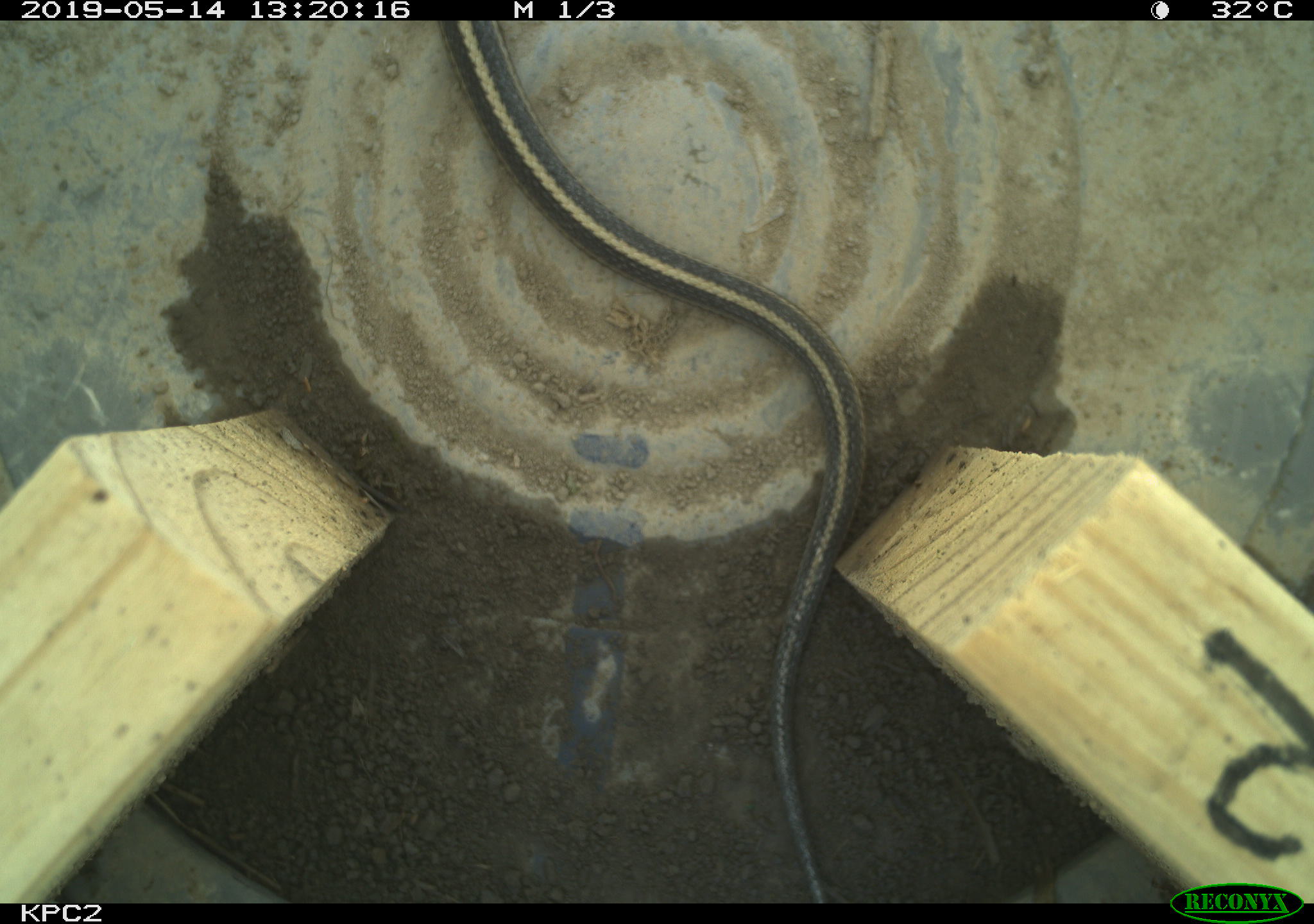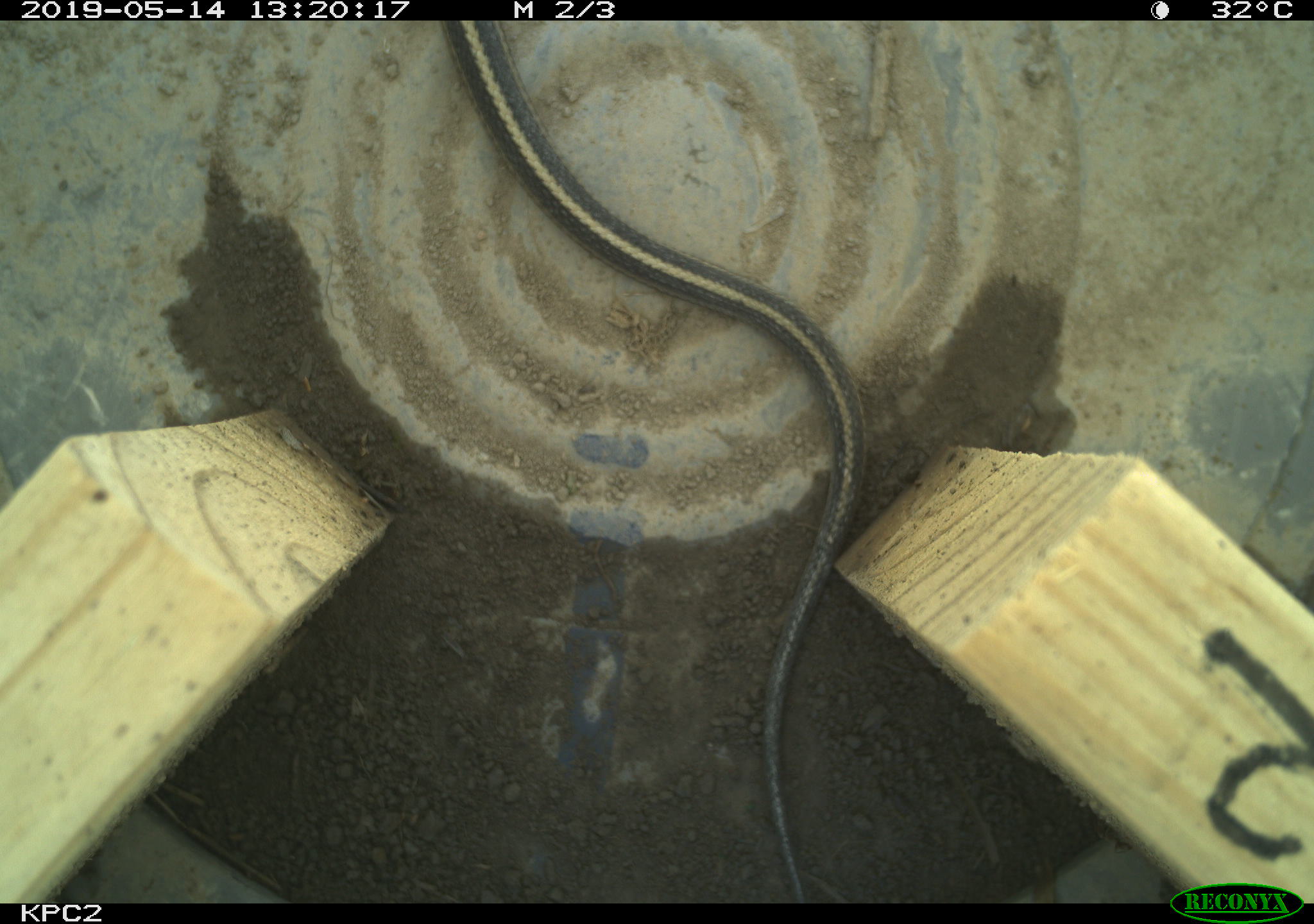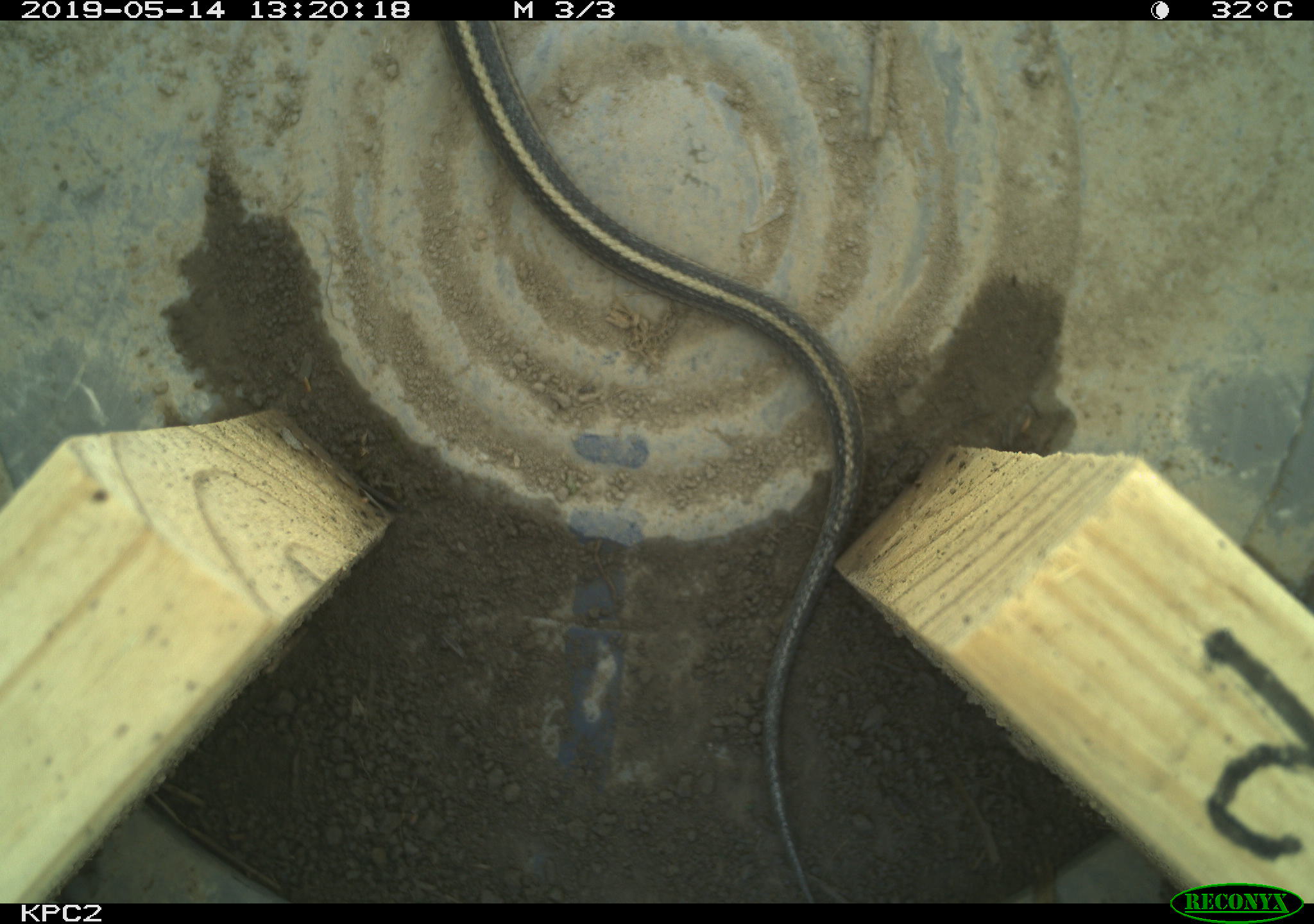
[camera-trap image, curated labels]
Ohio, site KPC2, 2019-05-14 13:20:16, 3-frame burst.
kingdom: Animalia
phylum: Chordata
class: Reptilia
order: Squamata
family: Colubridae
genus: Thamnophis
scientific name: Thamnophis sirtalis sirtalis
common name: eastern gartersnake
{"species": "eastern gartersnake (Thamnophis sirtalis sirtalis)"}